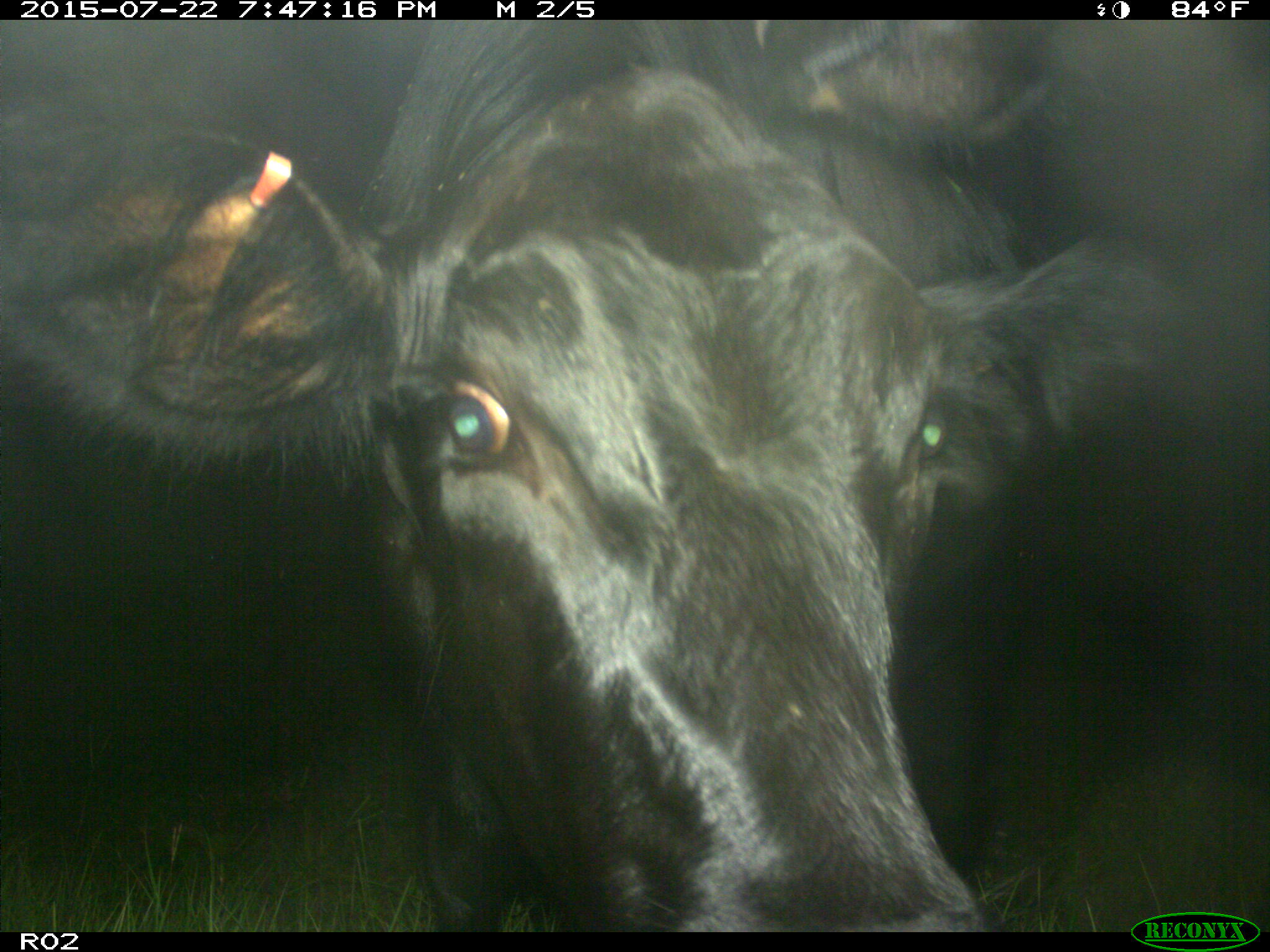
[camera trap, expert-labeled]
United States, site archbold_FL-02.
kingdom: Animalia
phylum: Chordata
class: Mammalia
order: Artiodactyla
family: Bovidae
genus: Bos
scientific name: Bos taurus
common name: domestic cow